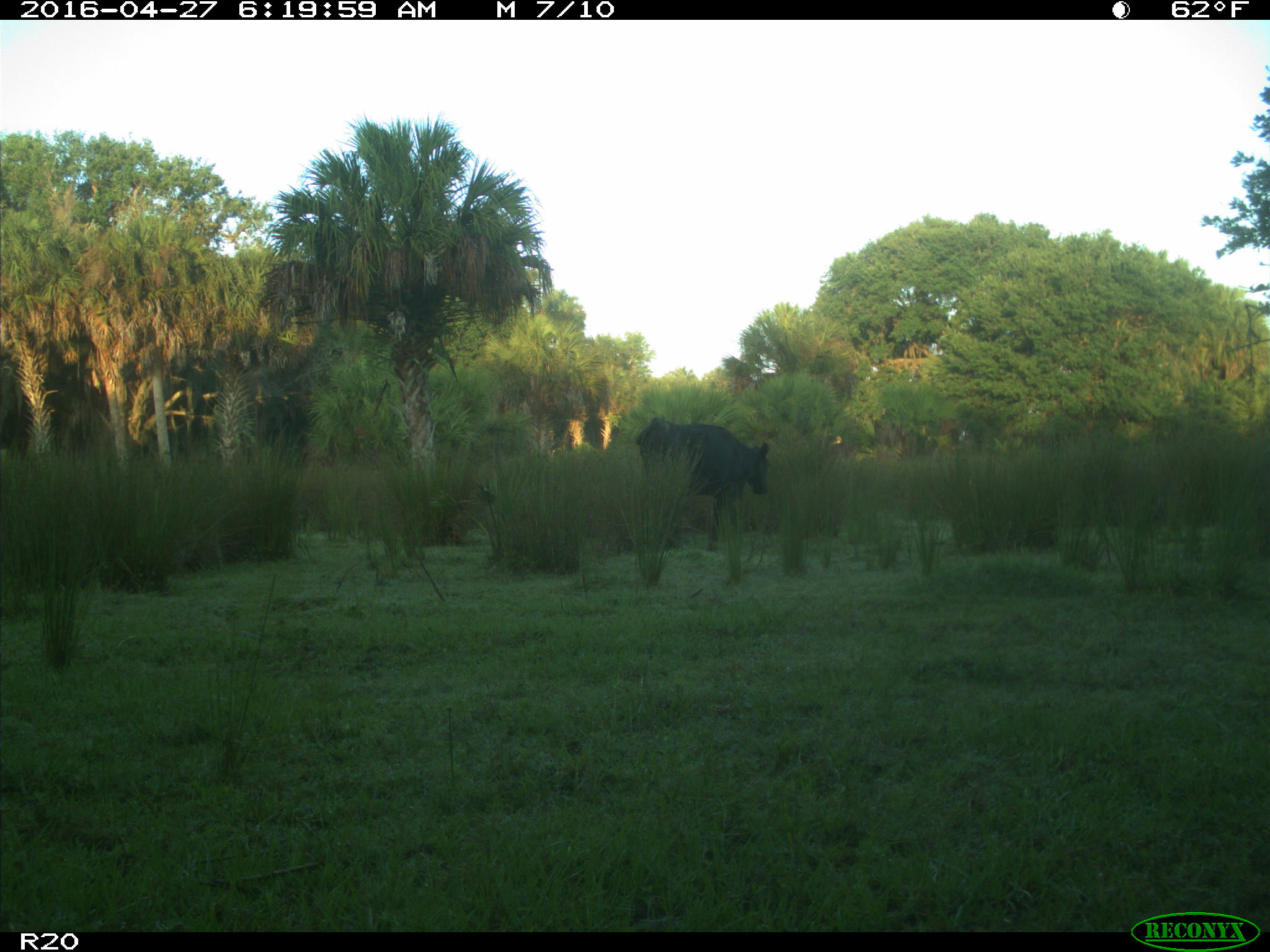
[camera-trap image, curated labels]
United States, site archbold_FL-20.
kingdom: Animalia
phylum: Chordata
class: Mammalia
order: Artiodactyla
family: Bovidae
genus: Bos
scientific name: Bos taurus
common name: domestic cow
Bos taurus (domestic cow).